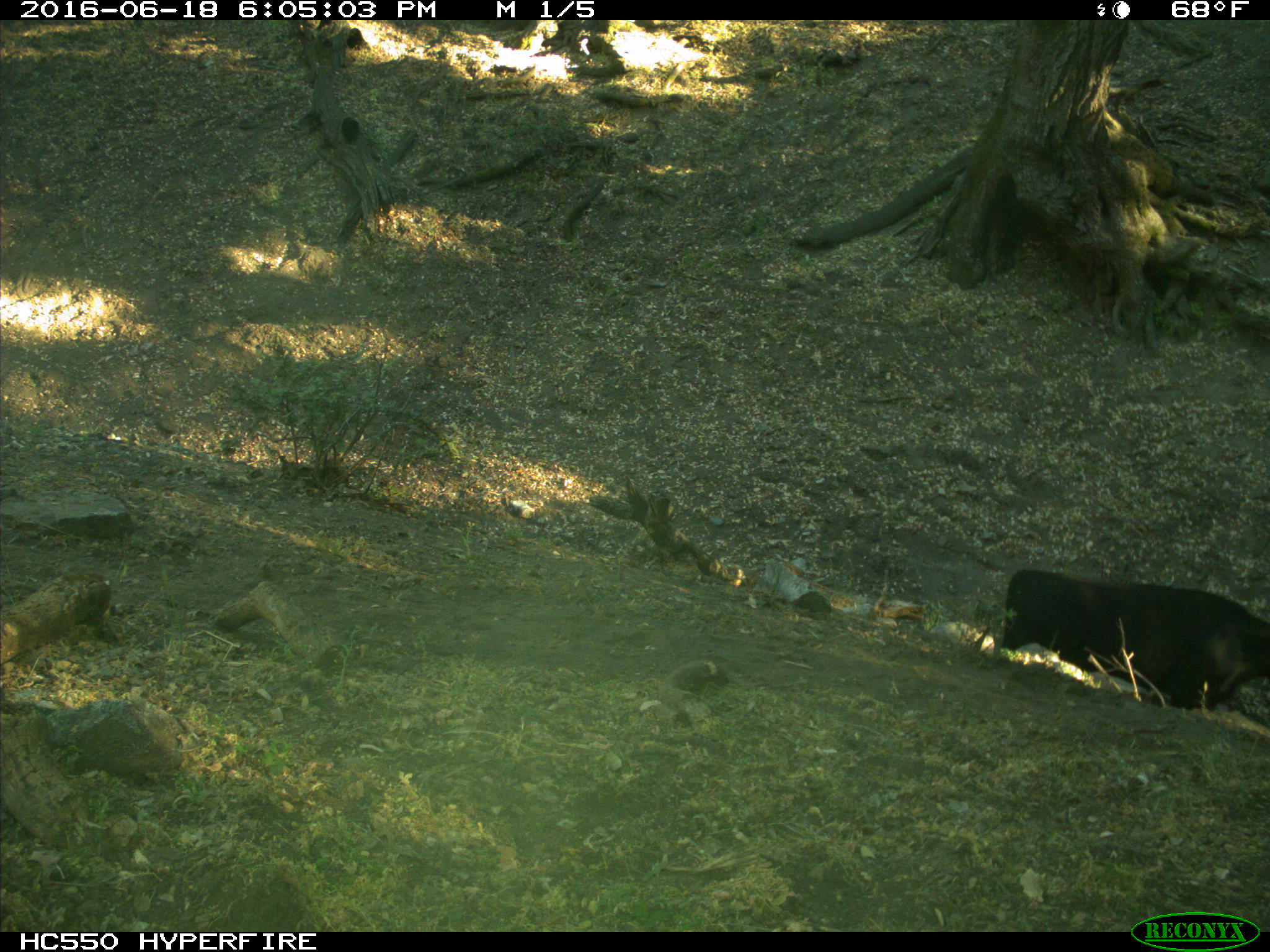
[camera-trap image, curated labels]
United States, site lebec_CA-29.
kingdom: Animalia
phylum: Chordata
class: Mammalia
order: Artiodactyla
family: Bovidae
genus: Bos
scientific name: Bos taurus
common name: domestic cow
Bos taurus (domestic cow).